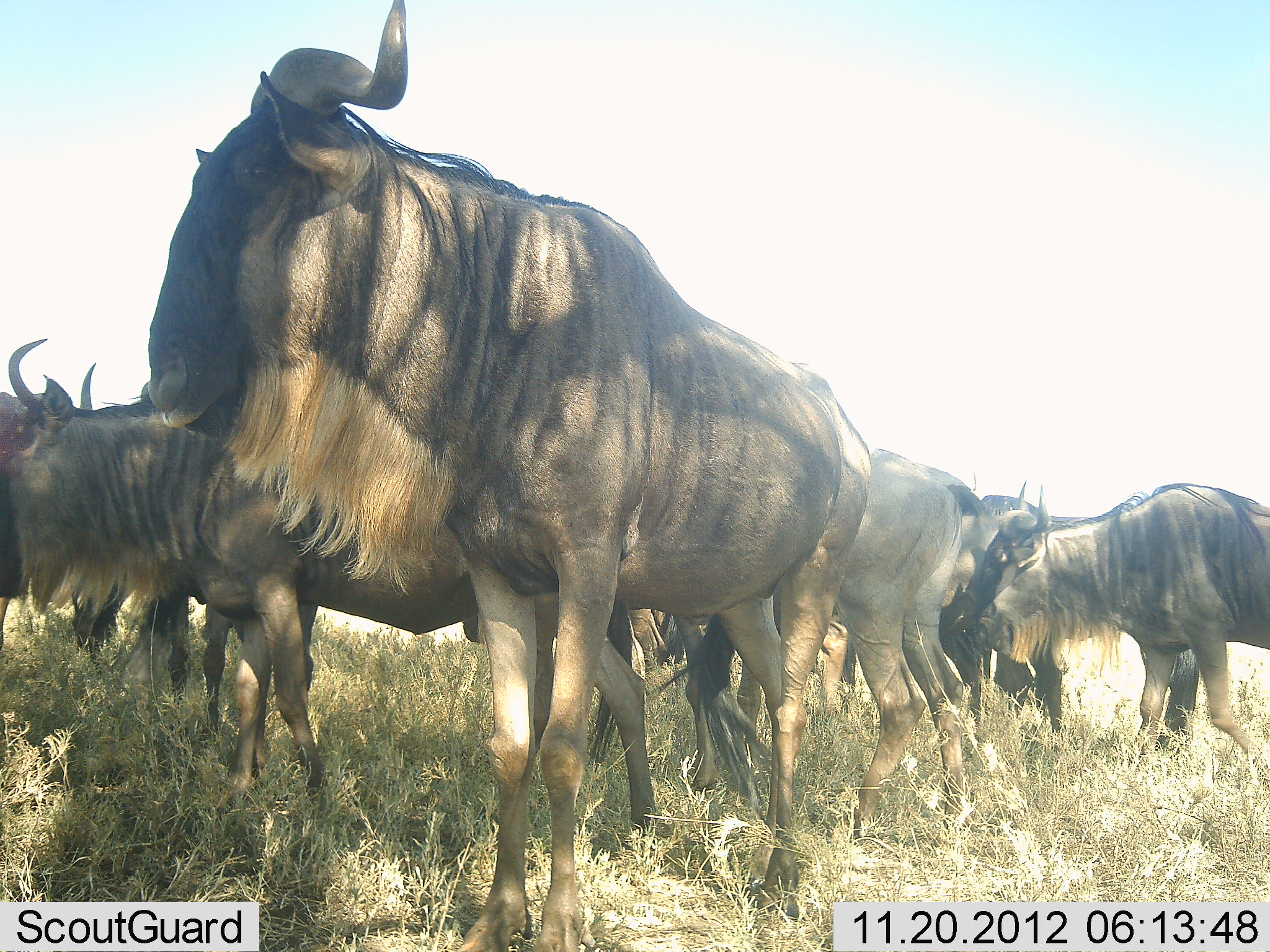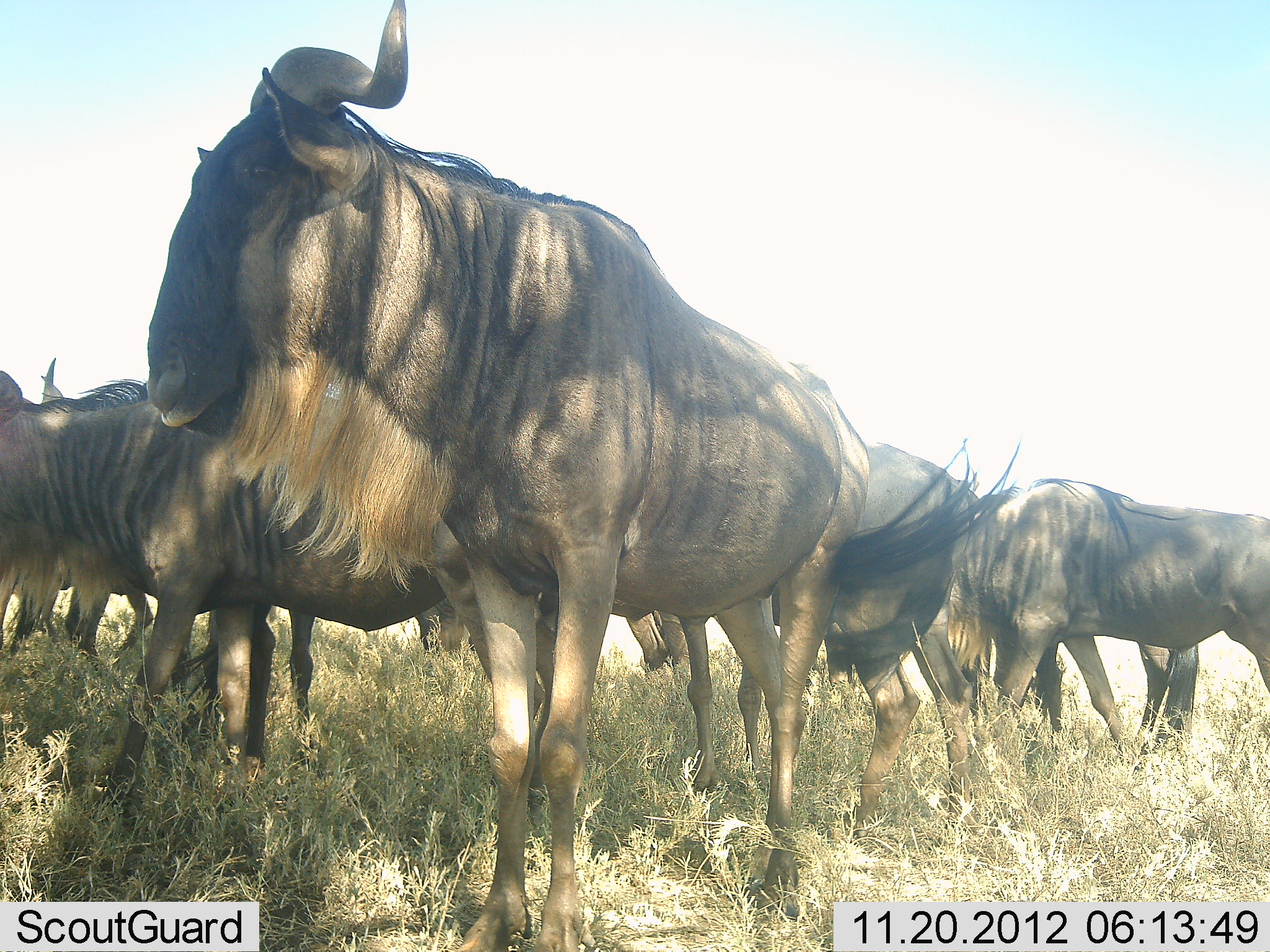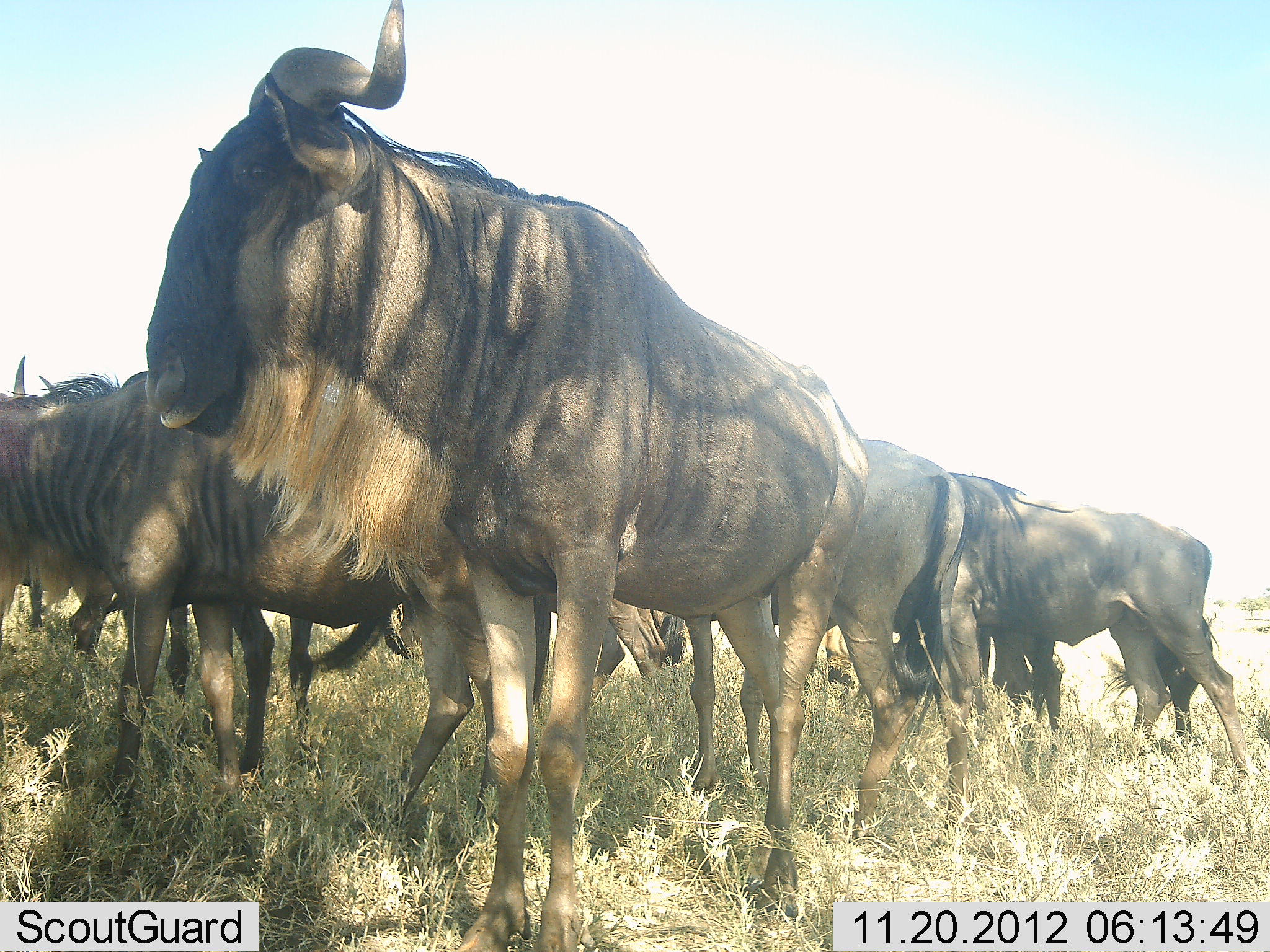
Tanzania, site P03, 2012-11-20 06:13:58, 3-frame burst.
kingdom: Animalia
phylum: Chordata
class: Mammalia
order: Artiodactyla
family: Bovidae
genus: Connochaetes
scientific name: Connochaetes taurinus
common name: blue wildebeest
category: wildebeest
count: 9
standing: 100%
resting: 0%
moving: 60%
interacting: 0%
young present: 0%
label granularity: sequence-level